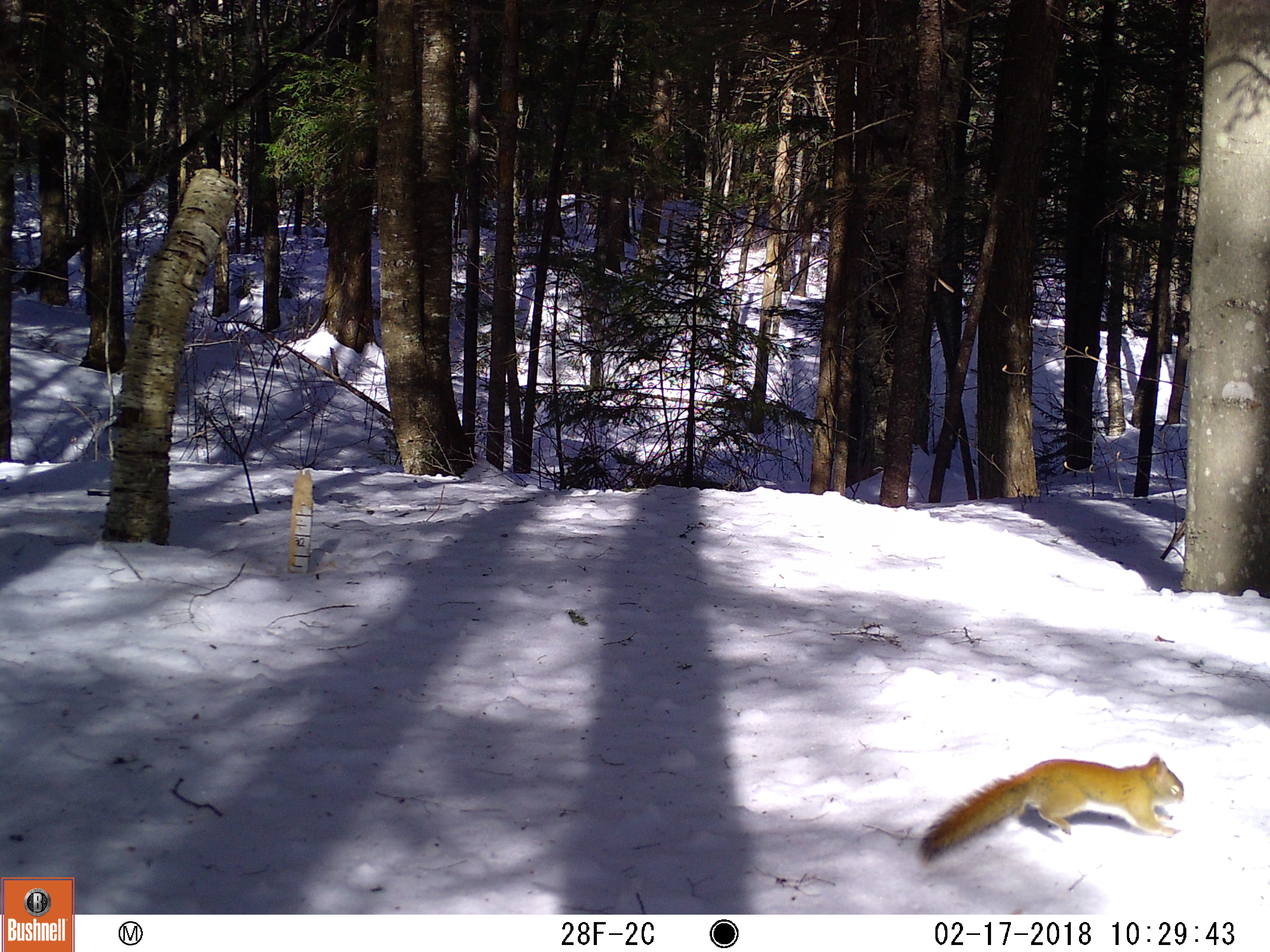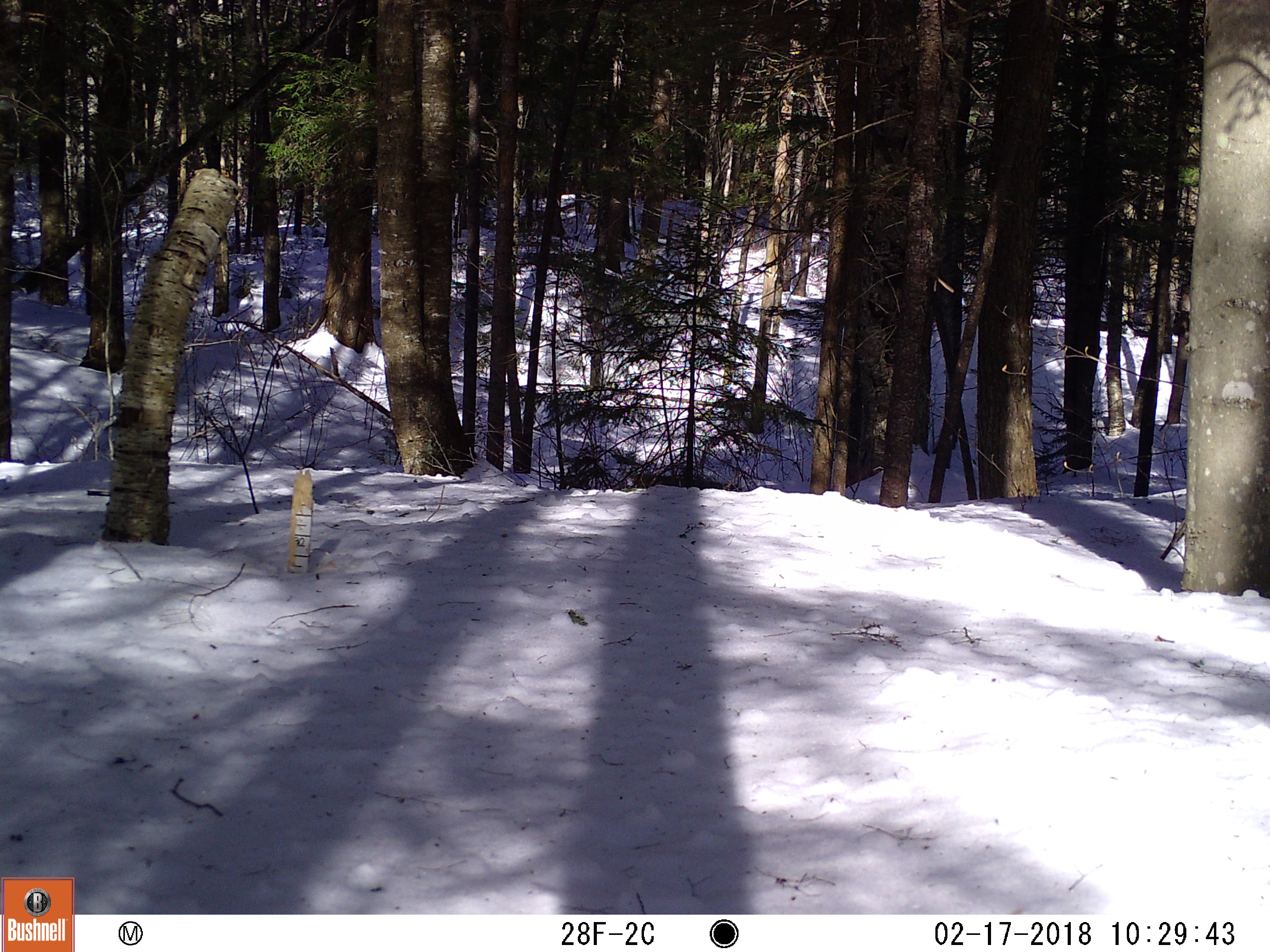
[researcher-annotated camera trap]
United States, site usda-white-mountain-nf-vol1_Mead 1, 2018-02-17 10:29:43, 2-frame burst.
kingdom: Animalia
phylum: Chordata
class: Mammalia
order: Rodentia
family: Sciuridae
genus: Tamiasciurus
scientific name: Tamiasciurus hudsonicus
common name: red squirrel